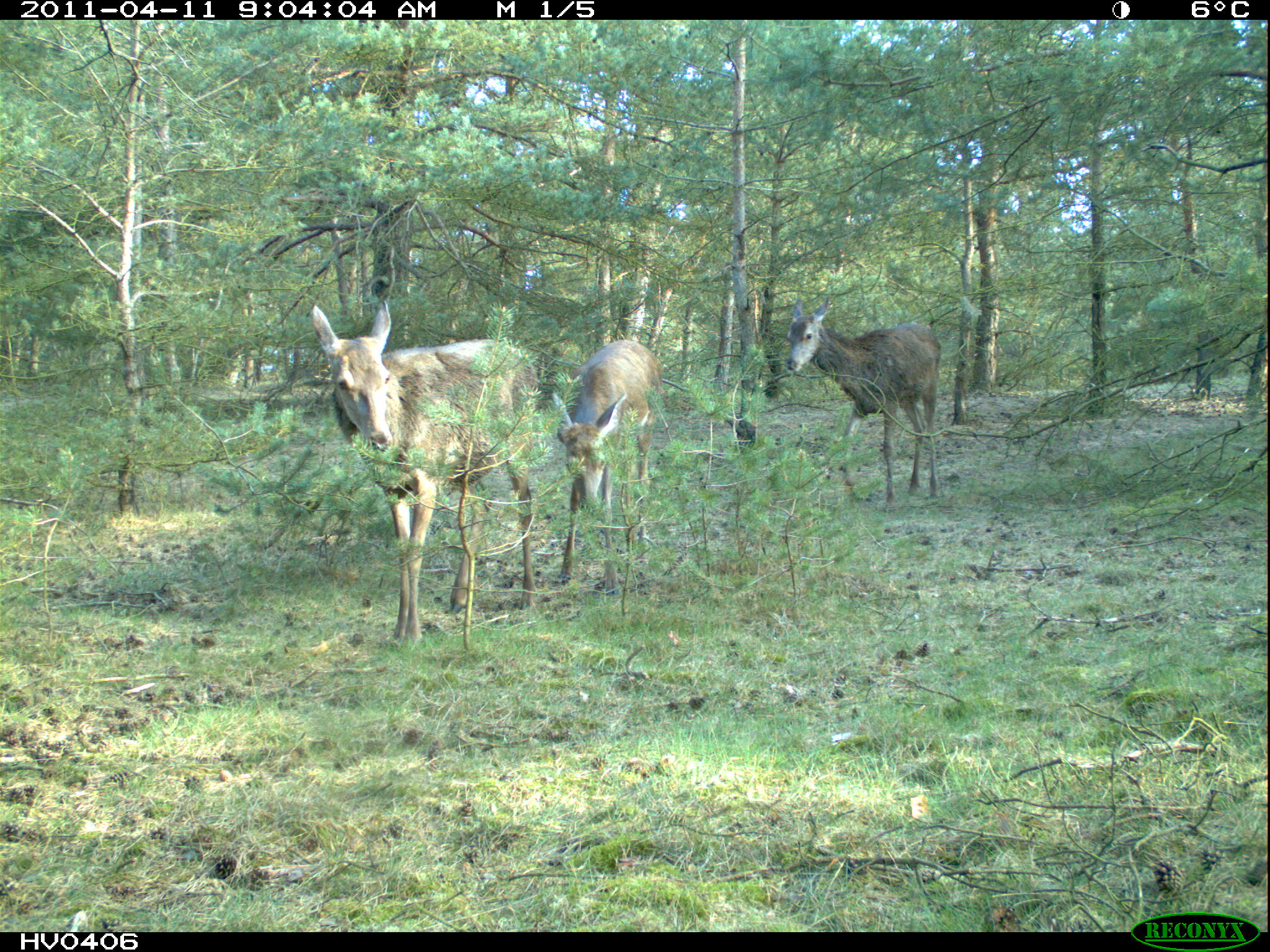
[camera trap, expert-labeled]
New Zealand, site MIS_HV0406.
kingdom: Animalia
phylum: Chordata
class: Mammalia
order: Artiodactyla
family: Cervidae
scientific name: Cervidae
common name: deer